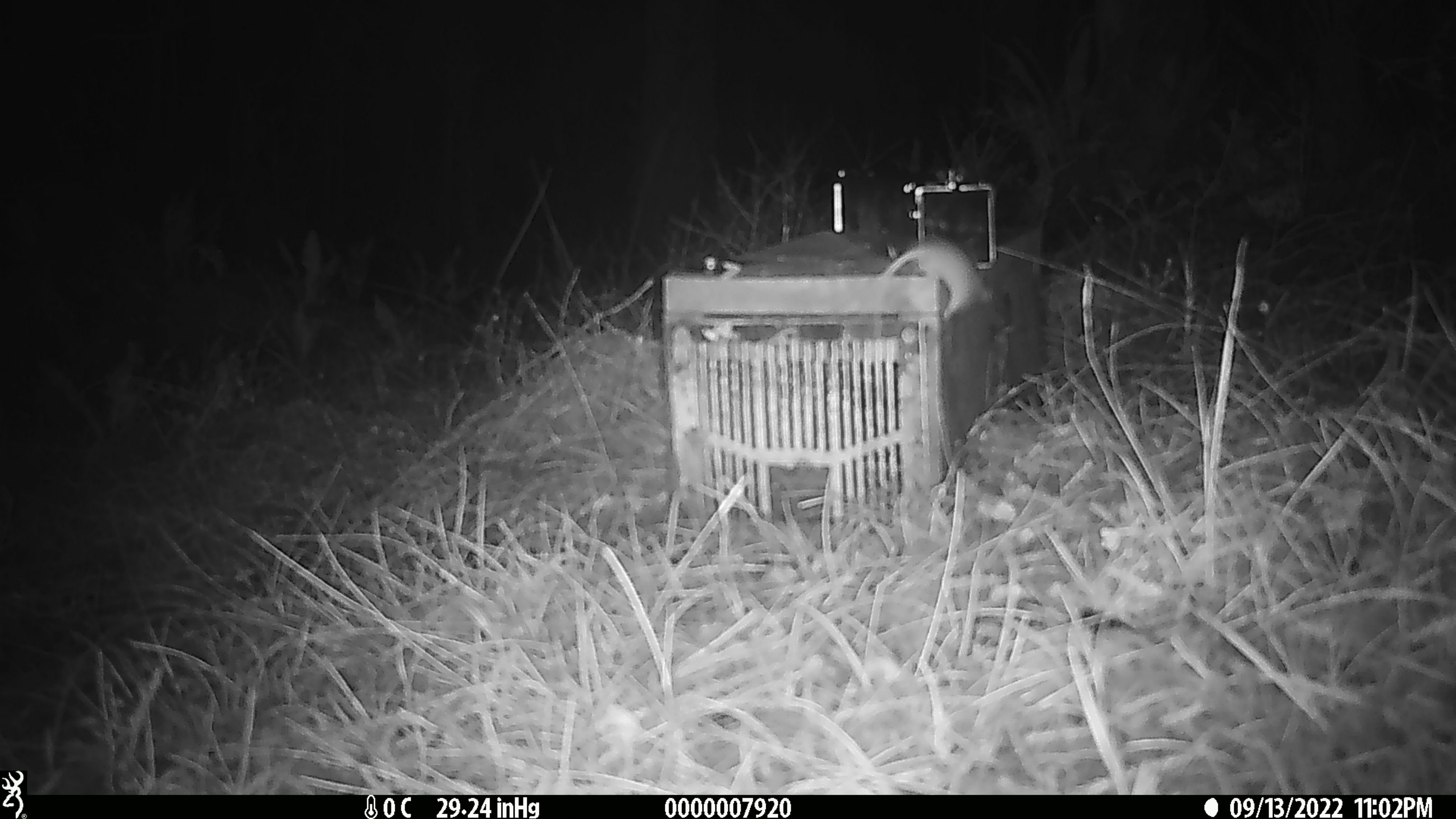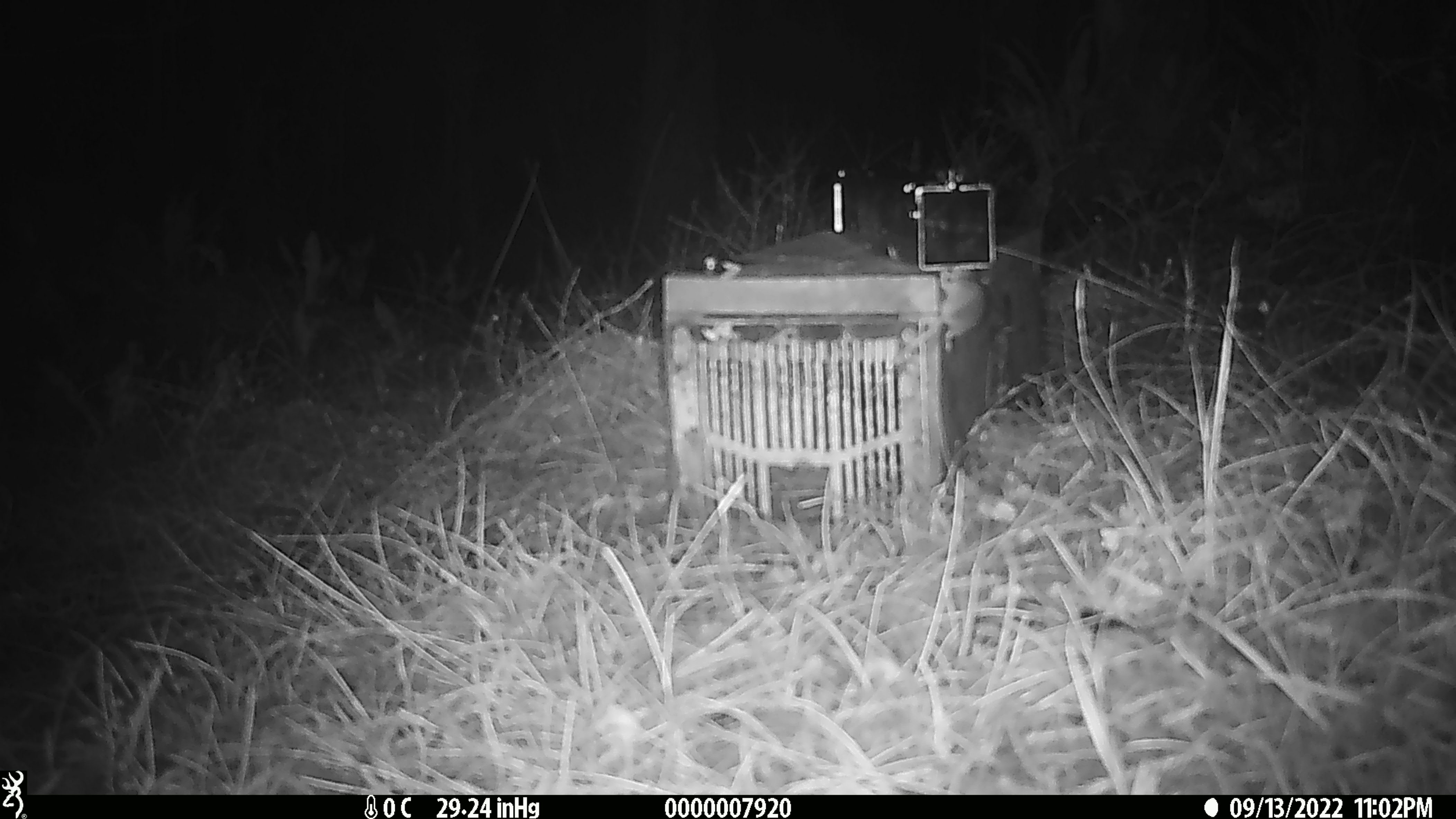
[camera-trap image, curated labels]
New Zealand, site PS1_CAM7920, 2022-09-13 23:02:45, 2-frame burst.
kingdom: Animalia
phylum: Chordata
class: Mammalia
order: Rodentia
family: Muridae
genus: Mus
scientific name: Mus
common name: mouse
Mouse (Mus).